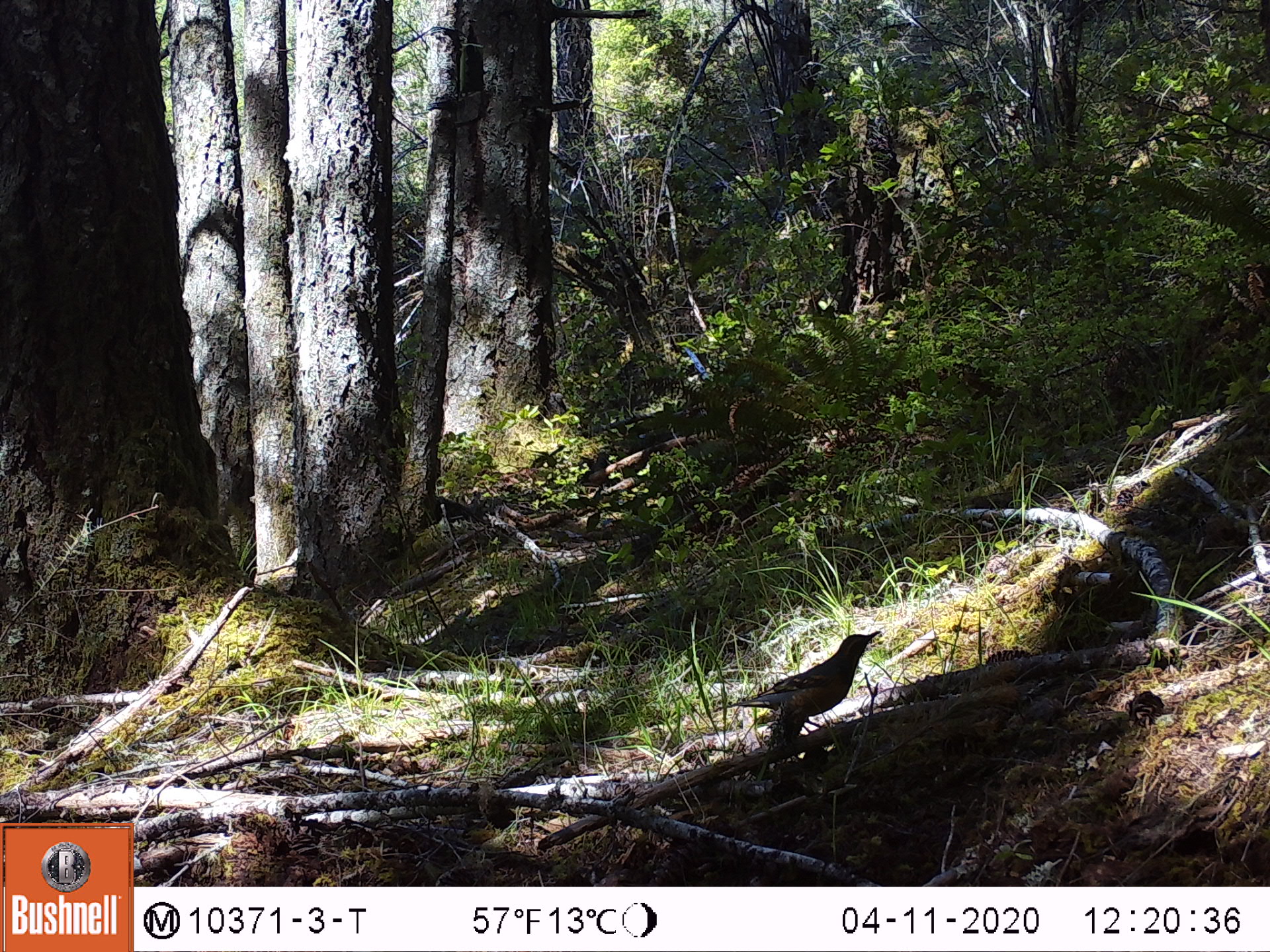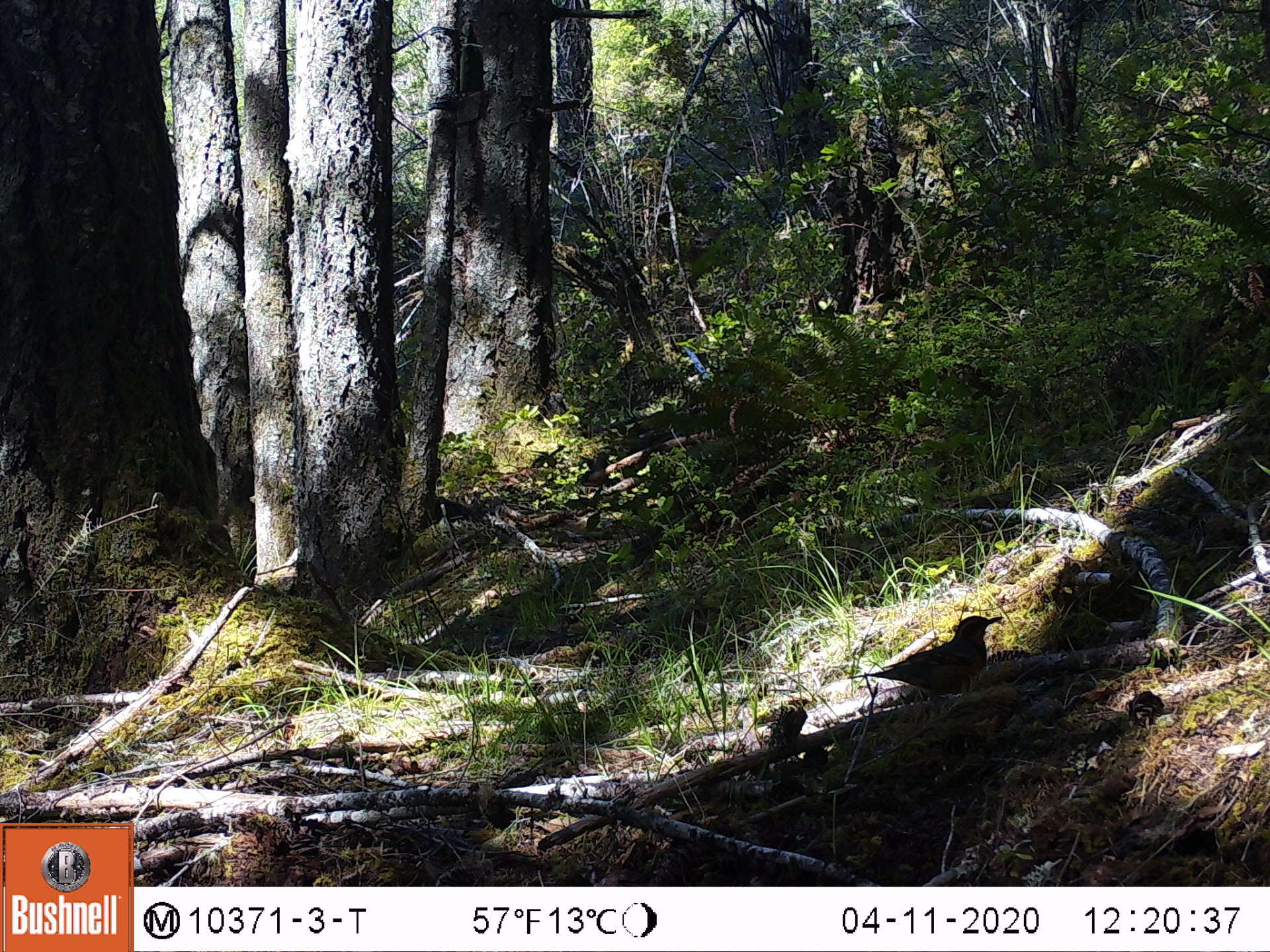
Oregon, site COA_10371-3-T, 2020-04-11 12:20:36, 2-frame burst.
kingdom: Animalia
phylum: Chordata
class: Aves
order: Passeriformes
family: Turdidae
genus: Ixoreus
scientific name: Ixoreus naevius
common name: varied thrush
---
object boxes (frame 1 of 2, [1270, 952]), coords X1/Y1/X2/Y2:
varied thrush: 719/631/880/738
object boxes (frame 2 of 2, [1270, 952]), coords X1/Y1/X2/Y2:
varied thrush: 870/611/1001/698